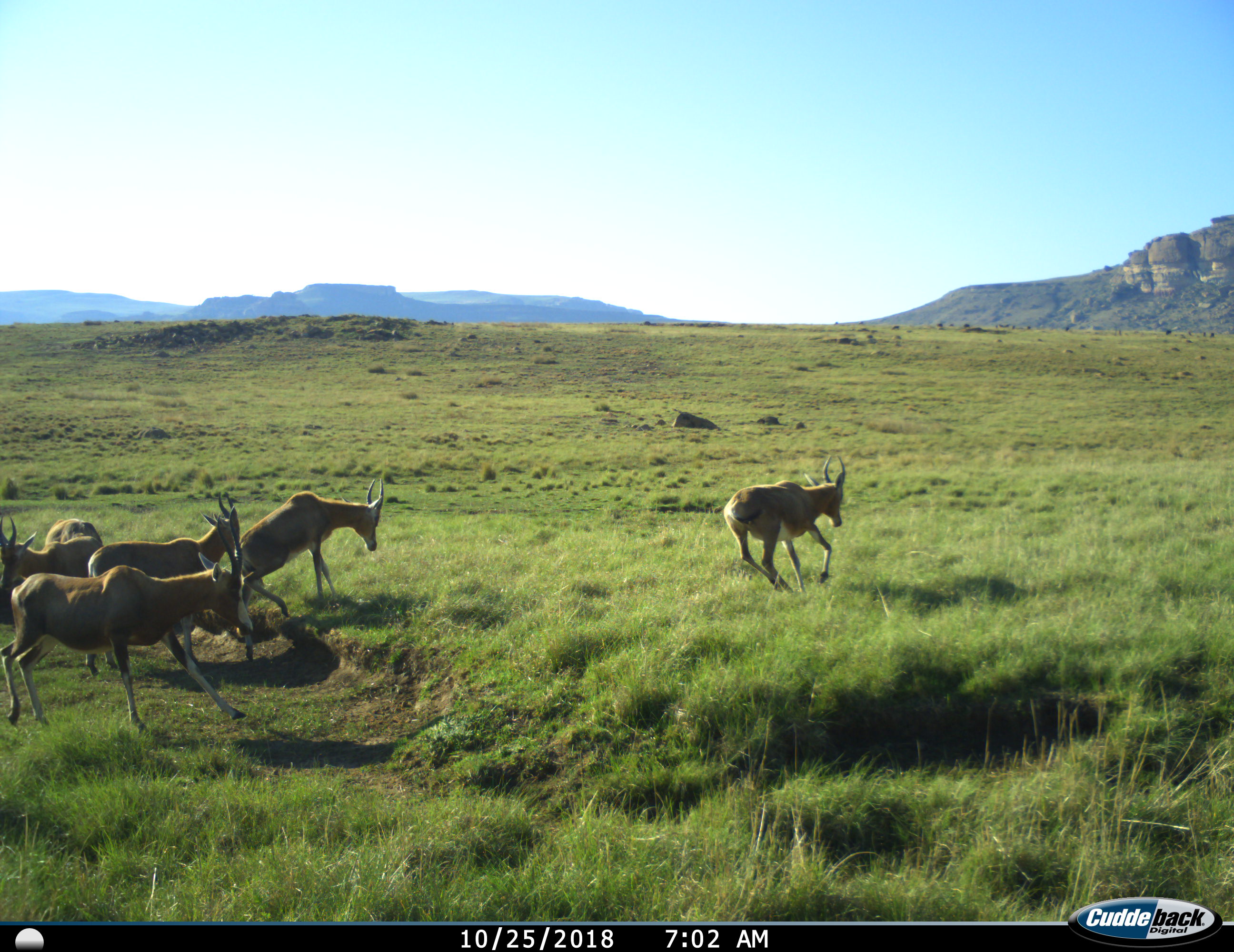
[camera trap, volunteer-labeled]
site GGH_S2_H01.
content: unidentified animal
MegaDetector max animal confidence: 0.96